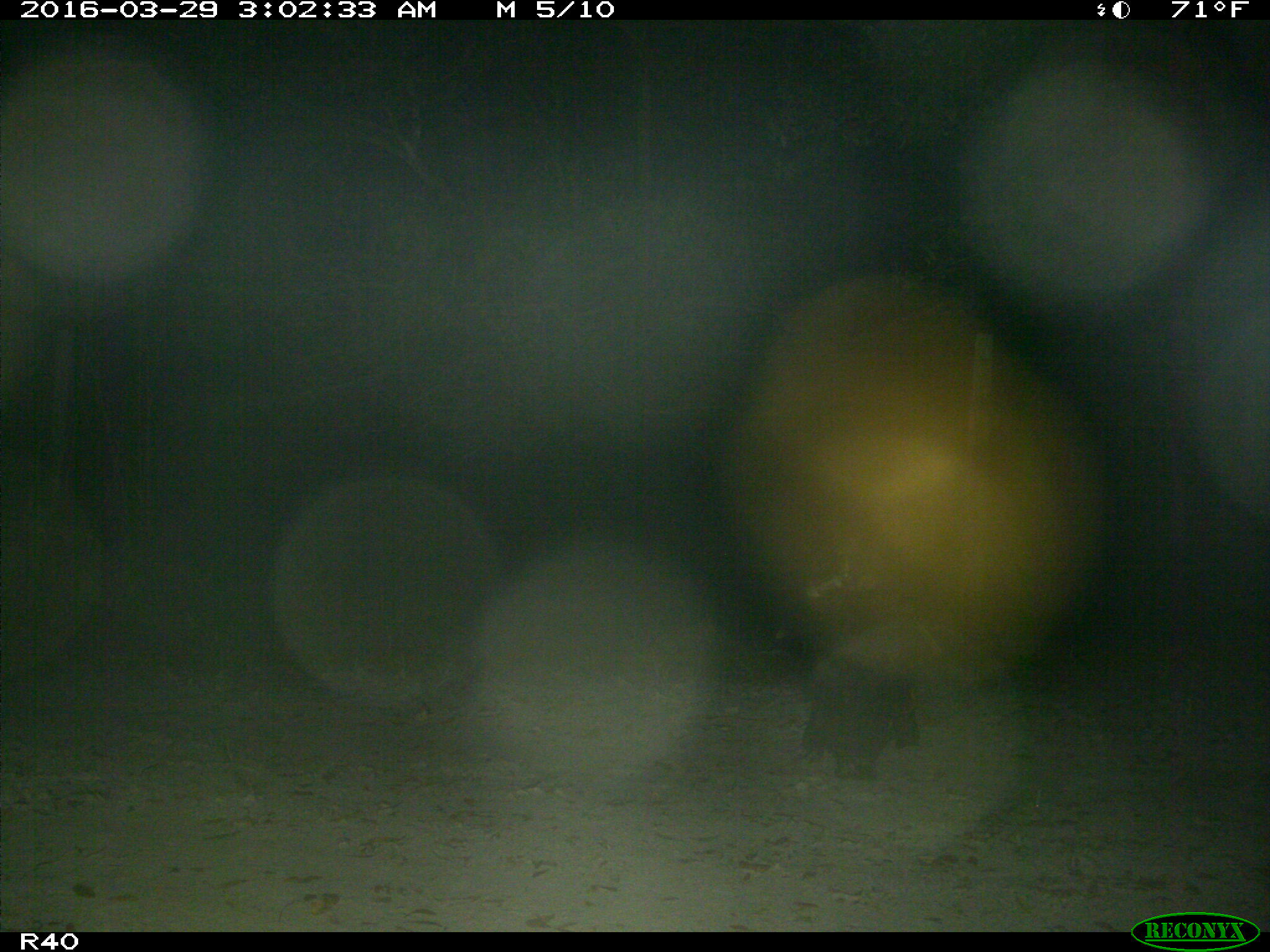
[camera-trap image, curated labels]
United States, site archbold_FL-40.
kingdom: Animalia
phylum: Chordata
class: Mammalia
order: Artiodactyla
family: Suidae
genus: Sus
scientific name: Sus scrofa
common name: wild boar